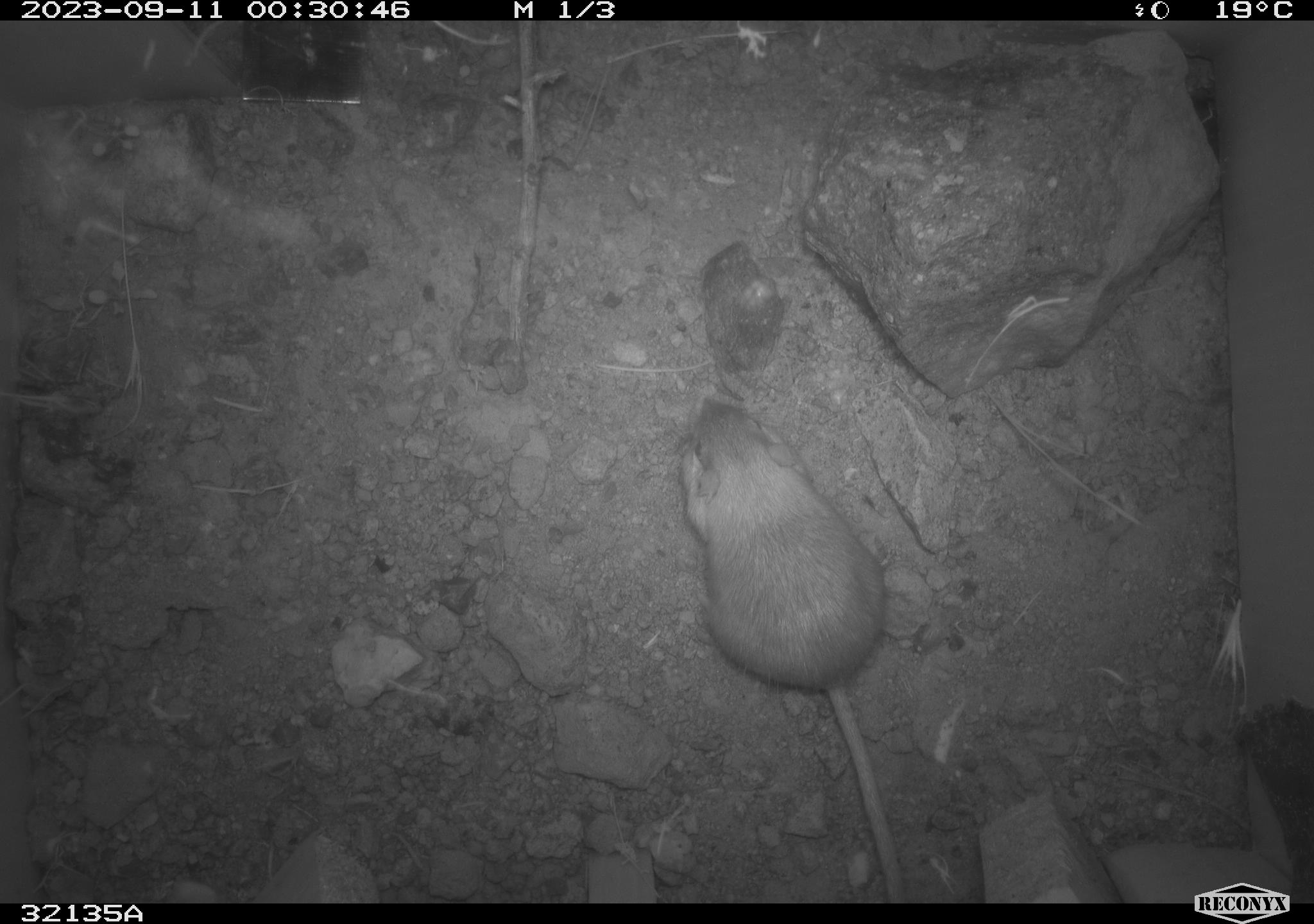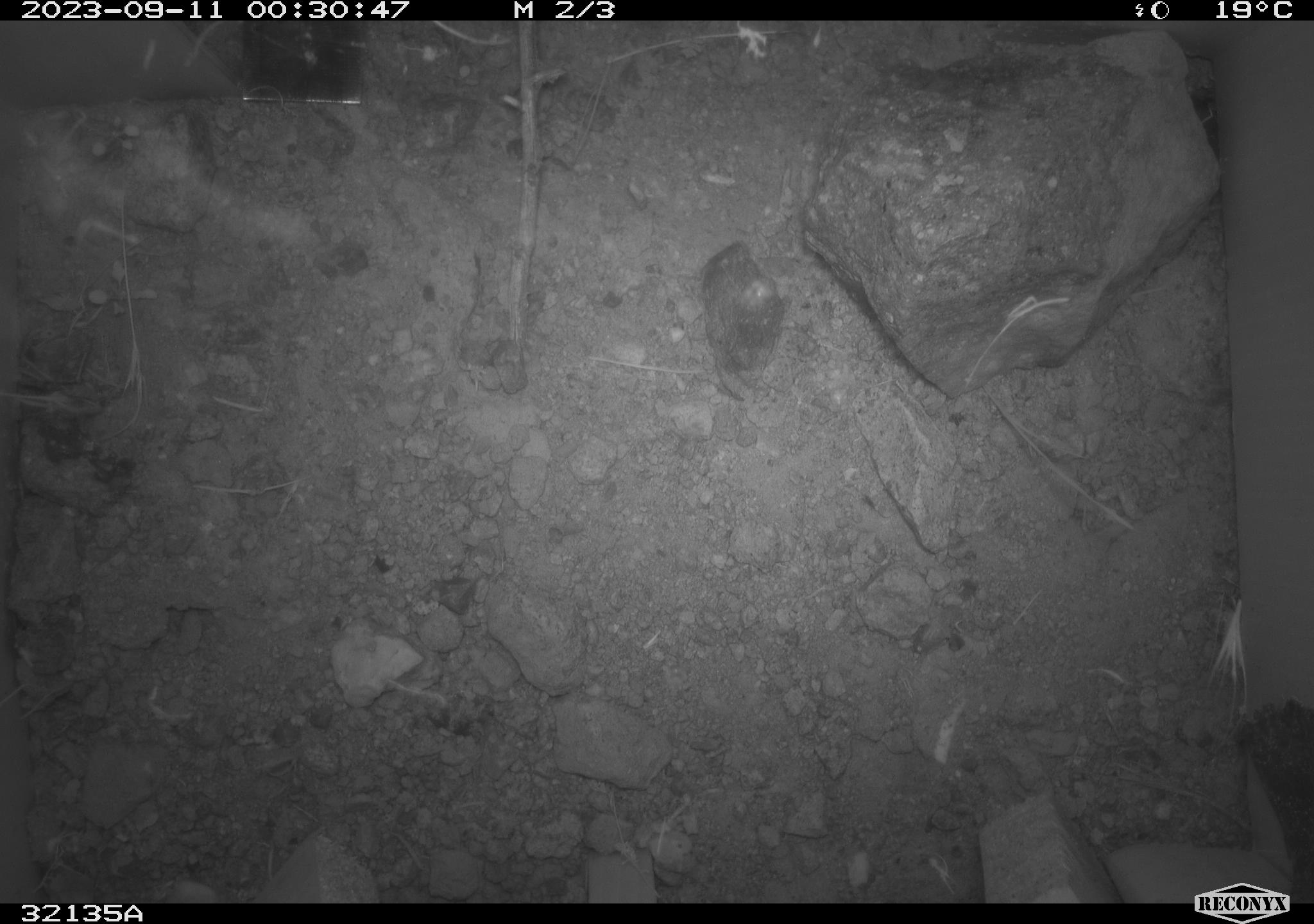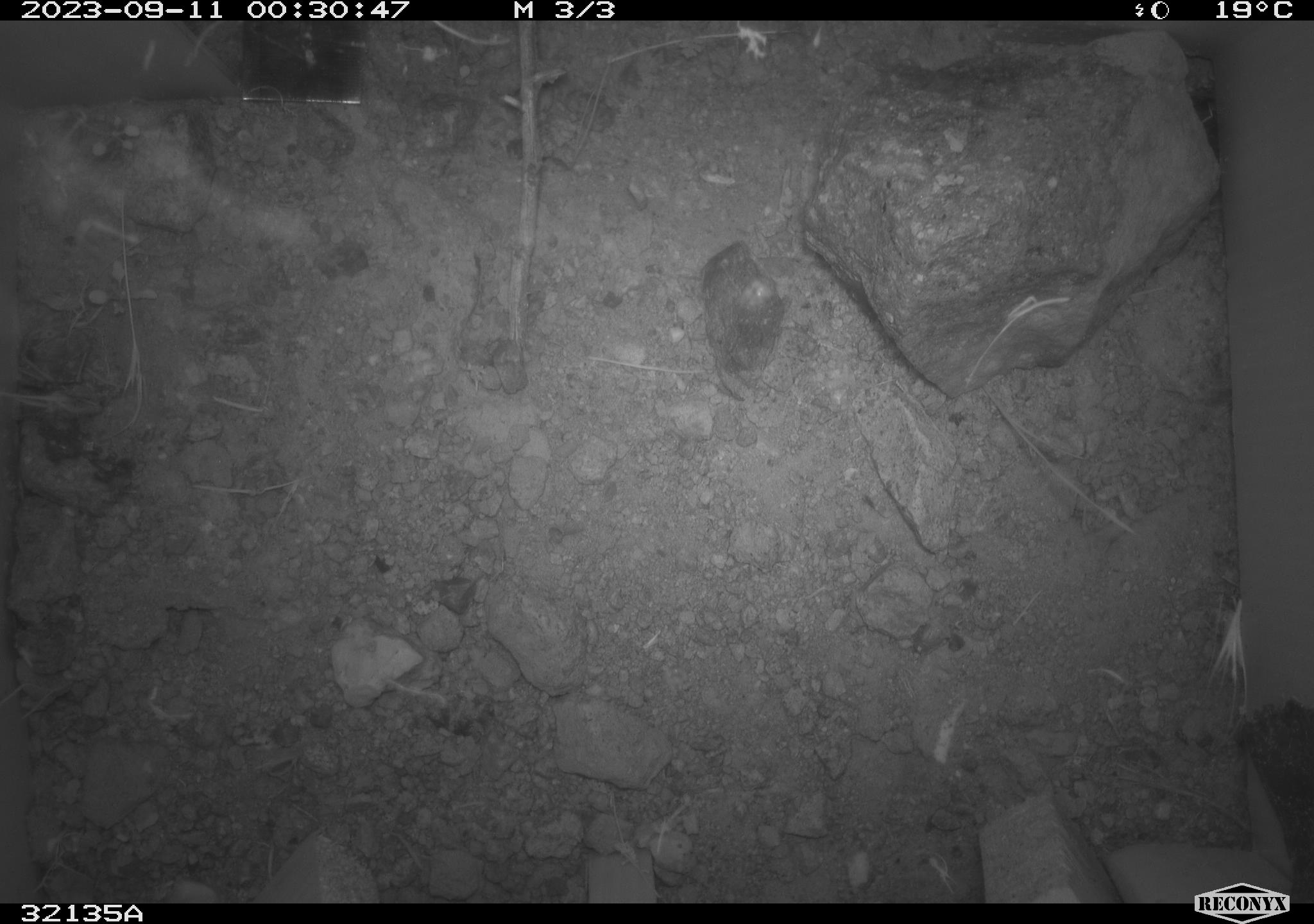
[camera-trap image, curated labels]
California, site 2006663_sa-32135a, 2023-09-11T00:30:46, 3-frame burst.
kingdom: Animalia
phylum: Chordata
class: Mammalia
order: Rodentia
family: Heteromyidae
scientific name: Heteromyidae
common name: kangaroo rats and pocket mice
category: heteromyidae family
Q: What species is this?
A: Heteromyidae family (kangaroo rats and pocket mice) (Heteromyidae).